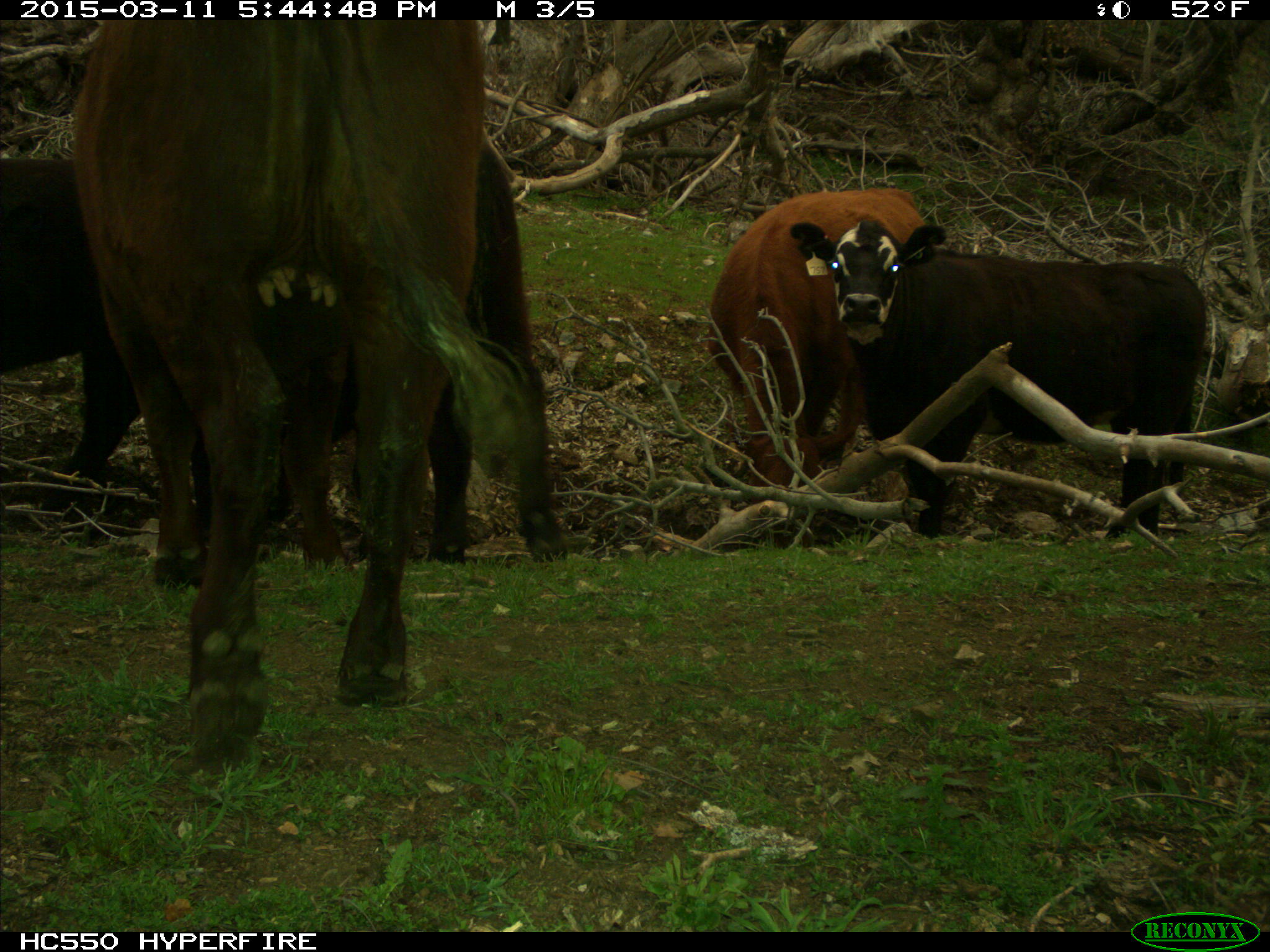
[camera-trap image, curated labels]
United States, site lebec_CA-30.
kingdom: Animalia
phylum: Chordata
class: Mammalia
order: Artiodactyla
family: Bovidae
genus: Bos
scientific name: Bos taurus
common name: domestic cow